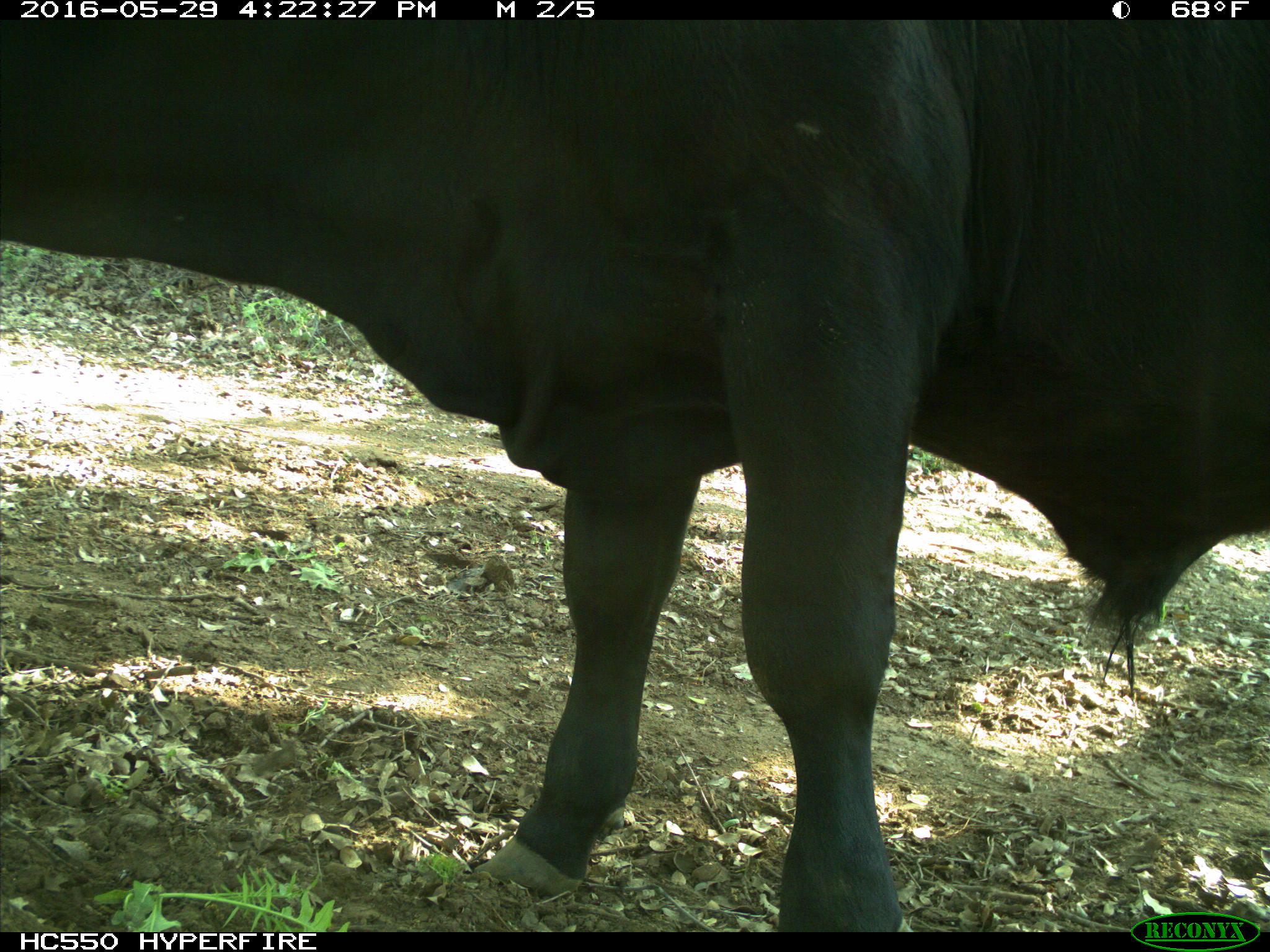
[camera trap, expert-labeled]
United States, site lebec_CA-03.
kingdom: Animalia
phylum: Chordata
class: Mammalia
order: Artiodactyla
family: Bovidae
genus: Bos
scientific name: Bos taurus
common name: domestic cow